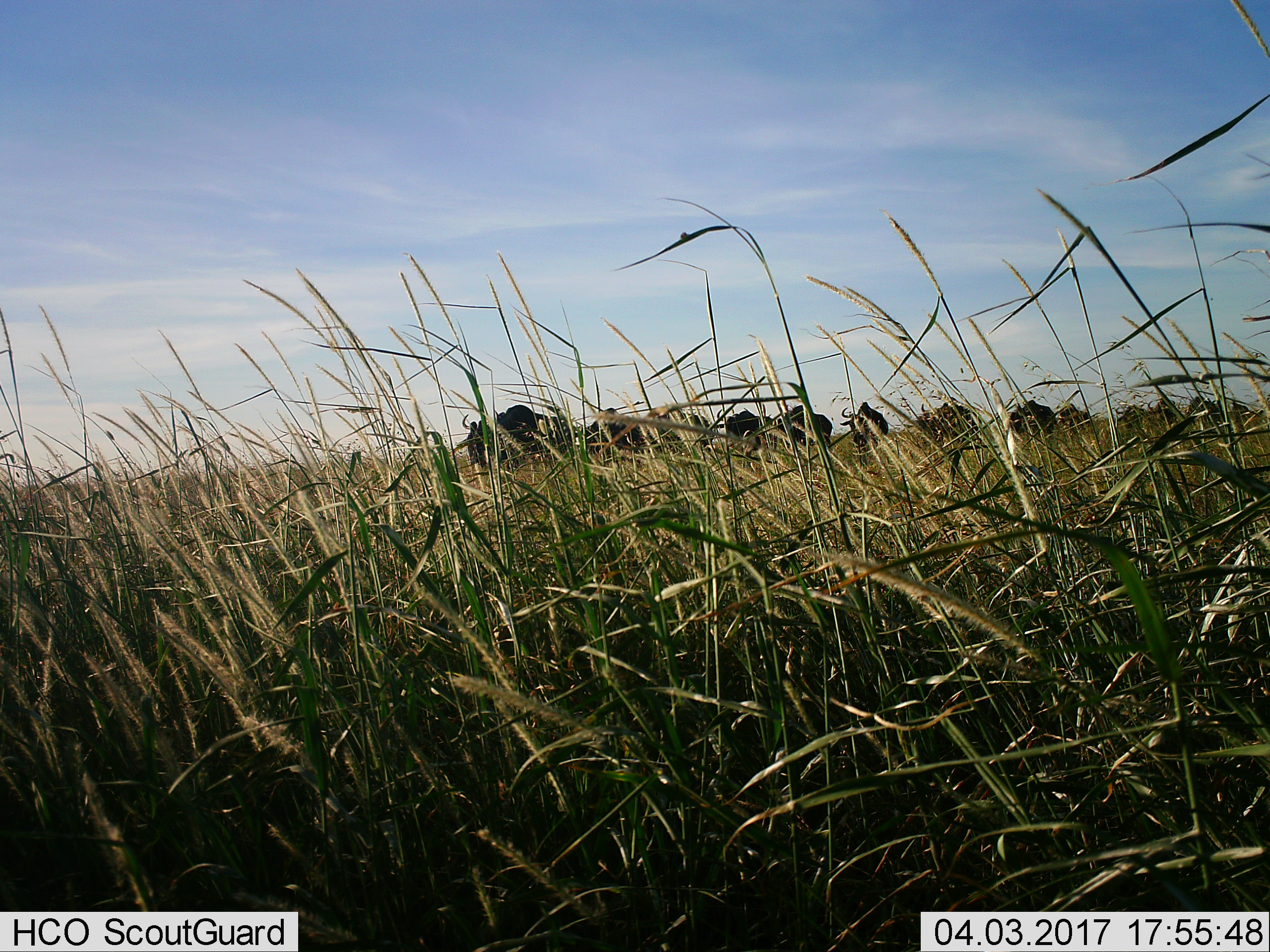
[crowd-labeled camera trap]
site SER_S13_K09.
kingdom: Animalia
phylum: Chordata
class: Mammalia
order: Artiodactyla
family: Bovidae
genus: Connochaetes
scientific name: Connochaetes taurinus taurinus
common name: blue wildebeest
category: wildebeestblue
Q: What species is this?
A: Wildebeestblue (blue wildebeest) (Connochaetes taurinus taurinus).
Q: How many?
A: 11-50.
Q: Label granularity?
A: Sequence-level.